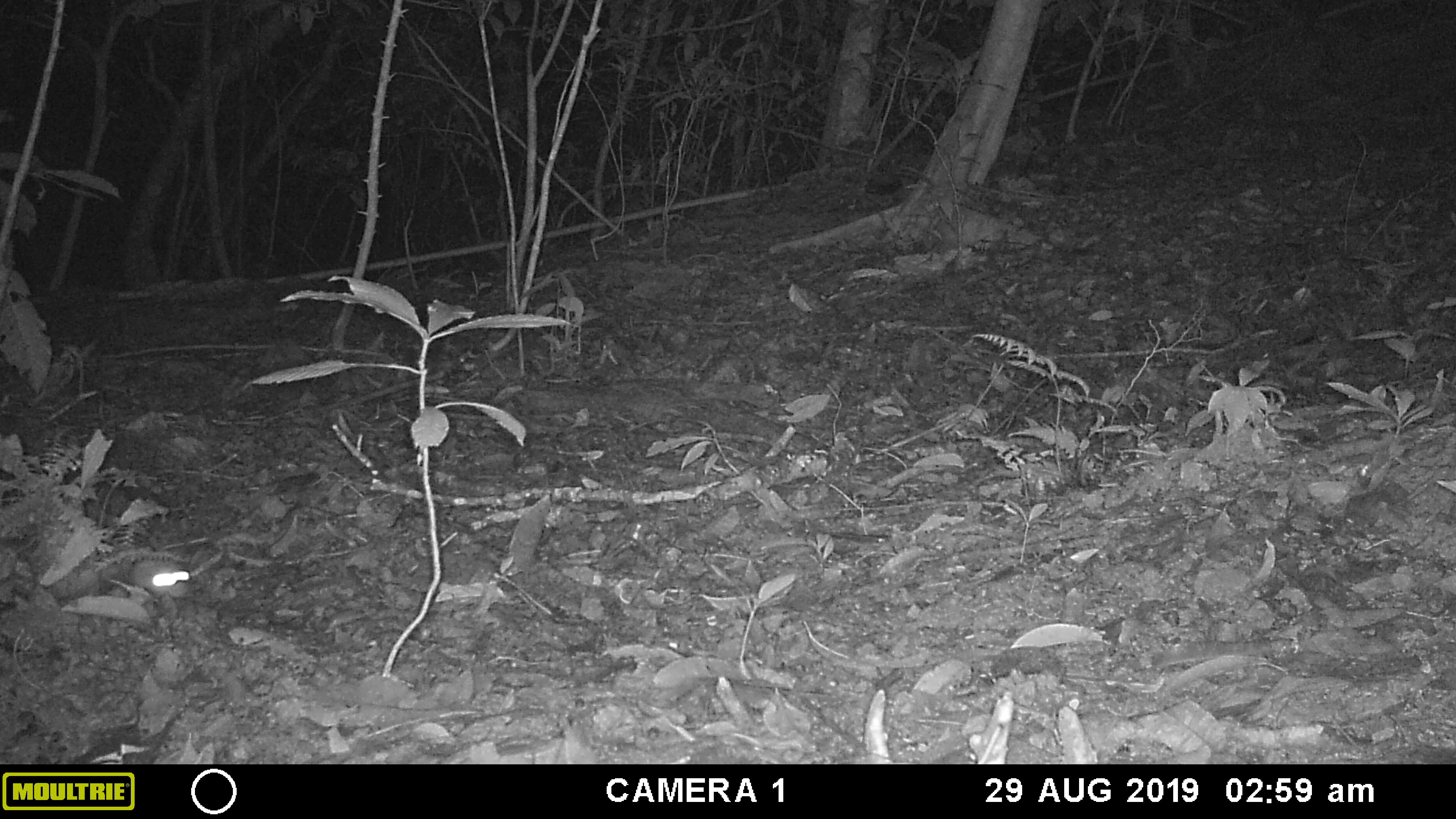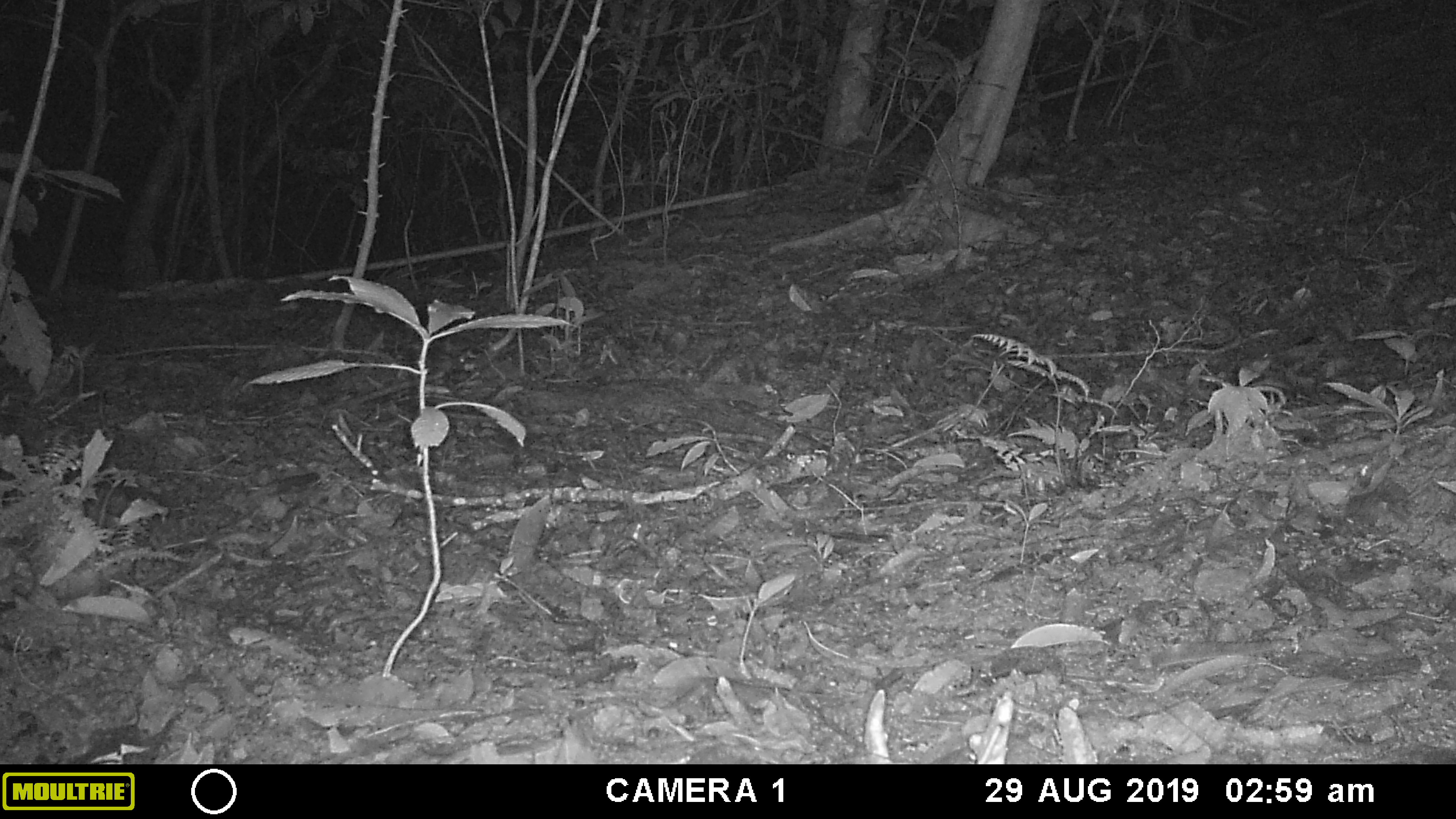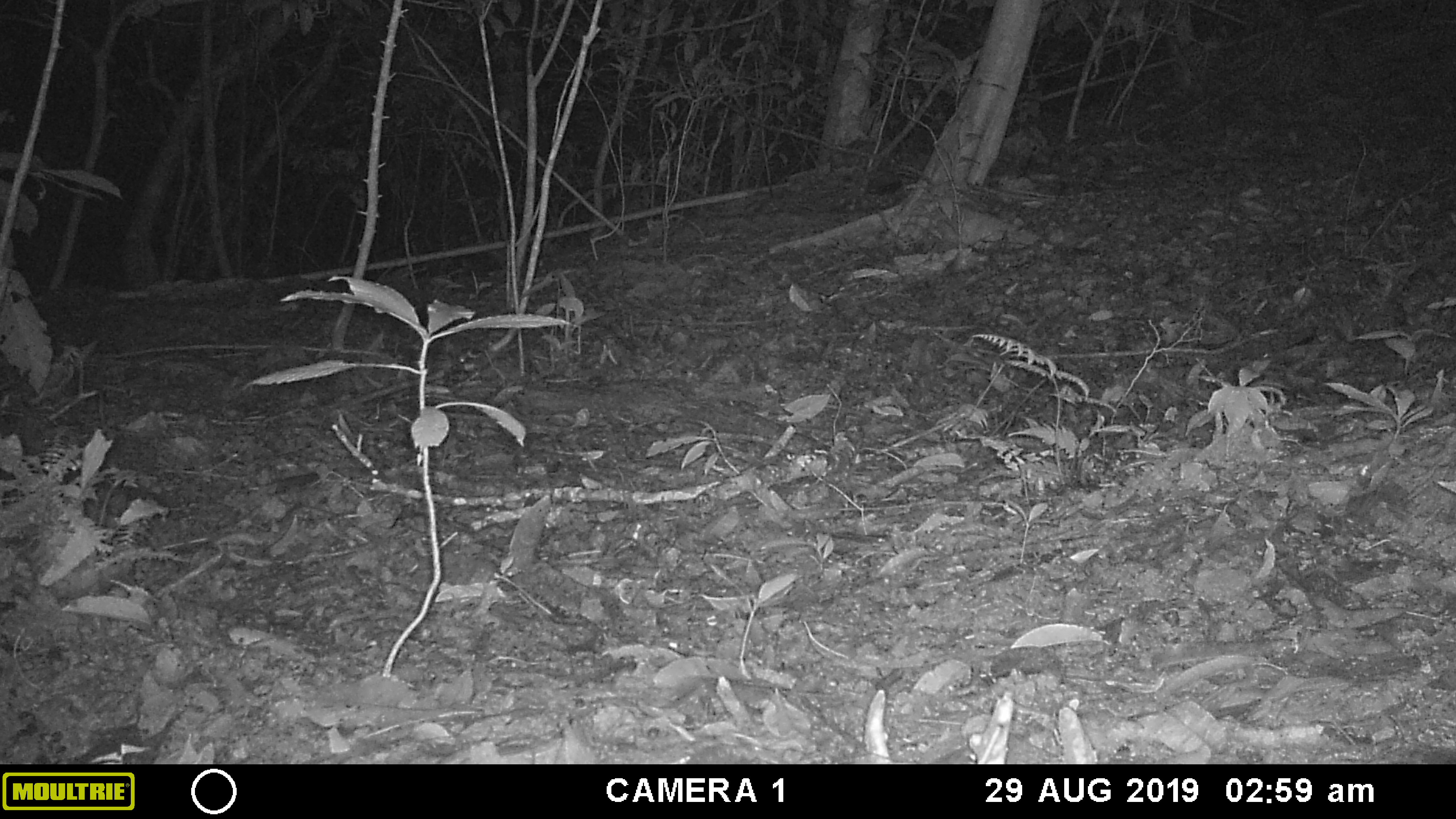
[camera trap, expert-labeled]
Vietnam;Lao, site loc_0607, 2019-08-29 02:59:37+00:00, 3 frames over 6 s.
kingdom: Animalia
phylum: Chordata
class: Mammalia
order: Rodentia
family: Muridae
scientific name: Muridae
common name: old-world mice and rats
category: unidentified murid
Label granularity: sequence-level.